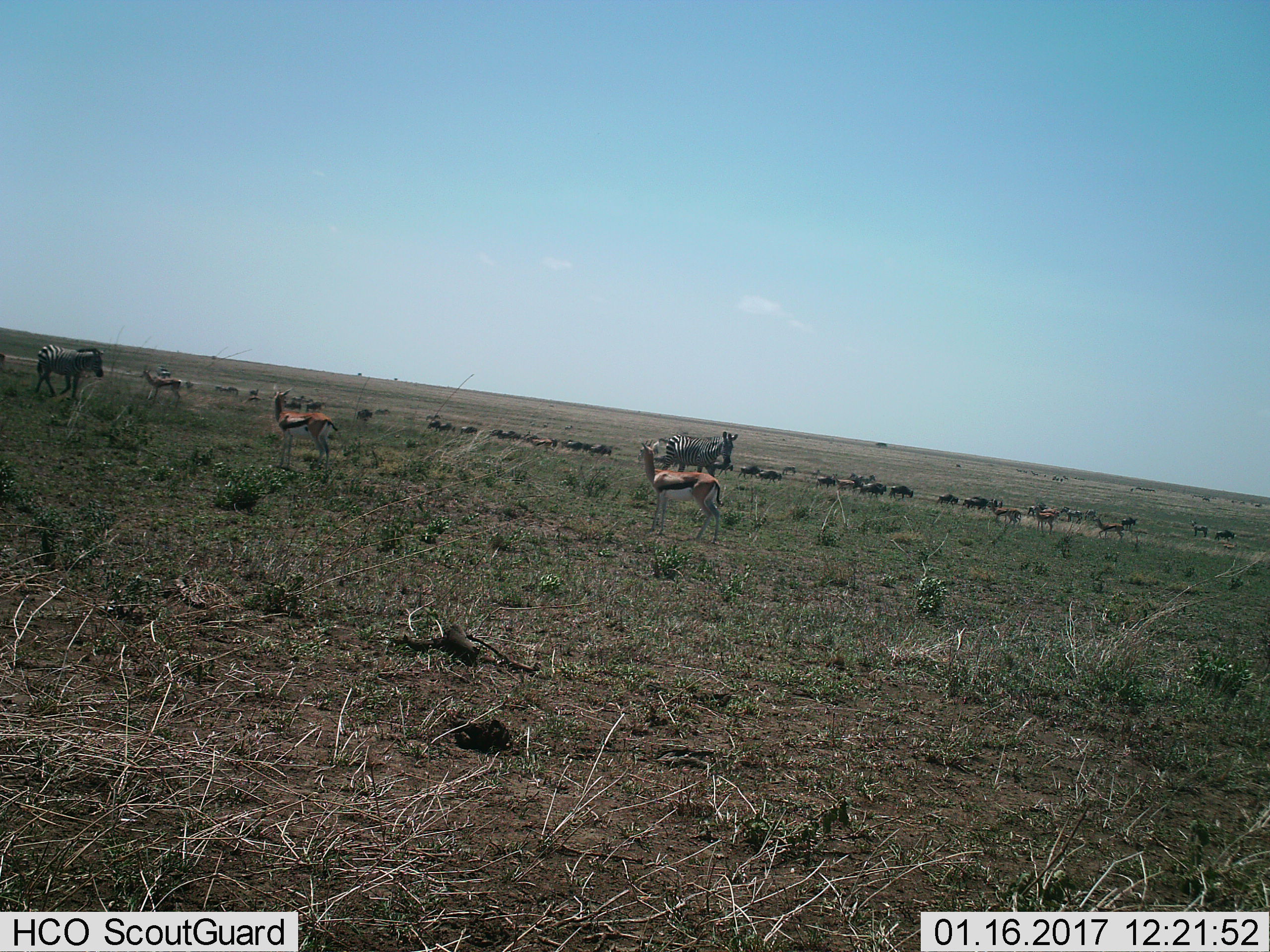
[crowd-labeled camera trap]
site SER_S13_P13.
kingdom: Animalia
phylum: Chordata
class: Mammalia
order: Artiodactyla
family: Bovidae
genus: Eudorcas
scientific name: Eudorcas thomsonii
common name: thomson's gazelle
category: gazellethomsons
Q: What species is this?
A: Gazellethomsons (thomson's gazelle) (Eudorcas thomsonii).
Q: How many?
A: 7.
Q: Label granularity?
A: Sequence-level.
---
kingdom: Animalia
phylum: Chordata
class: Mammalia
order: Artiodactyla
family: Bovidae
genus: Connochaetes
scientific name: Connochaetes taurinus taurinus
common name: blue wildebeest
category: wildebeestblue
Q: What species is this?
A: Wildebeestblue (blue wildebeest) (Connochaetes taurinus taurinus).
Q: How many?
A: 11-50.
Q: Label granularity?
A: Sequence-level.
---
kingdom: Animalia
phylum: Chordata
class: Mammalia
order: Perissodactyla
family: Equidae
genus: Equus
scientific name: Equus quagga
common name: plains zebra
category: zebraplains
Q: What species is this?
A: Zebraplains (plains zebra) (Equus quagga).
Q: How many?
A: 3.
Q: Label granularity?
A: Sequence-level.